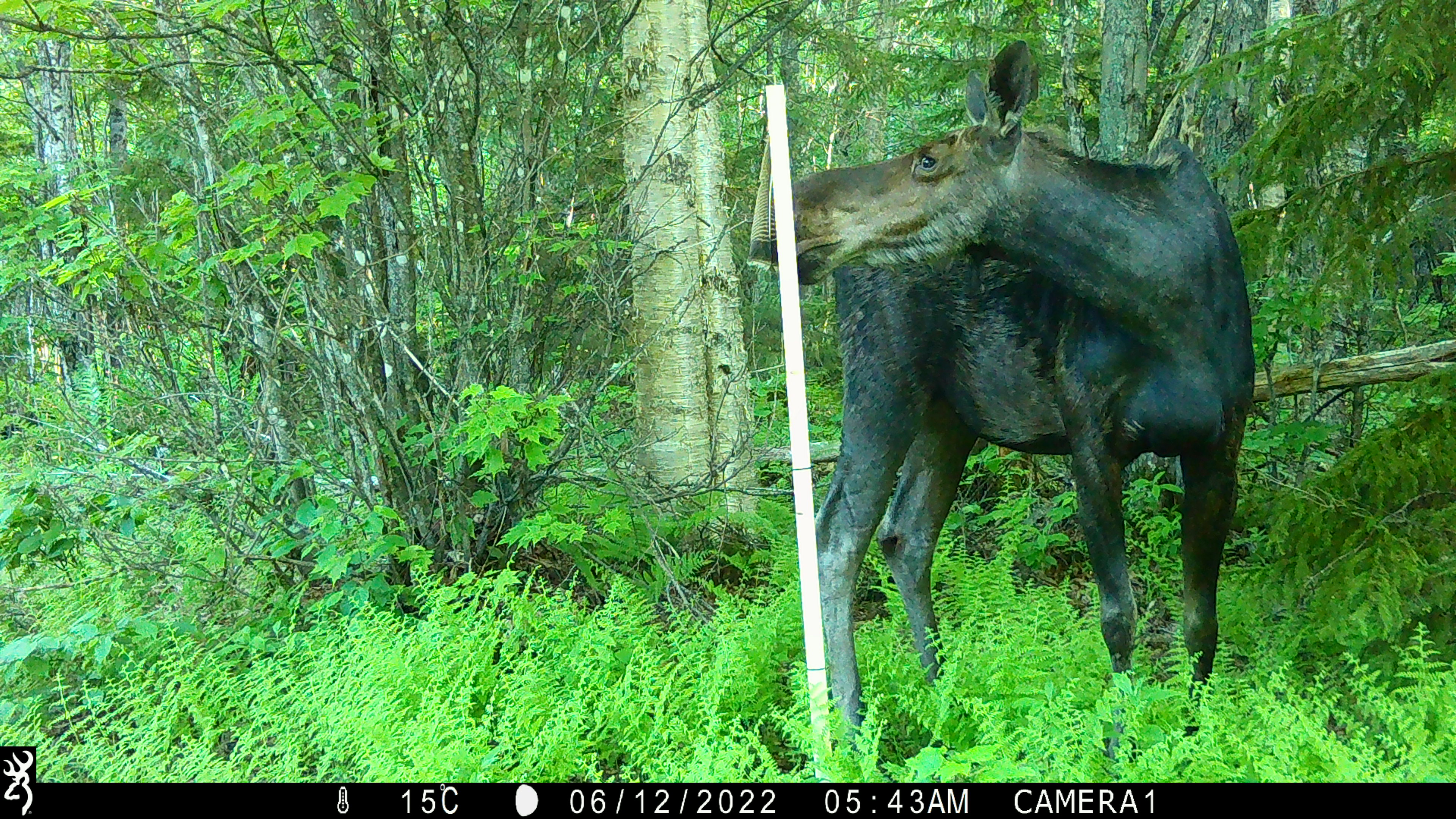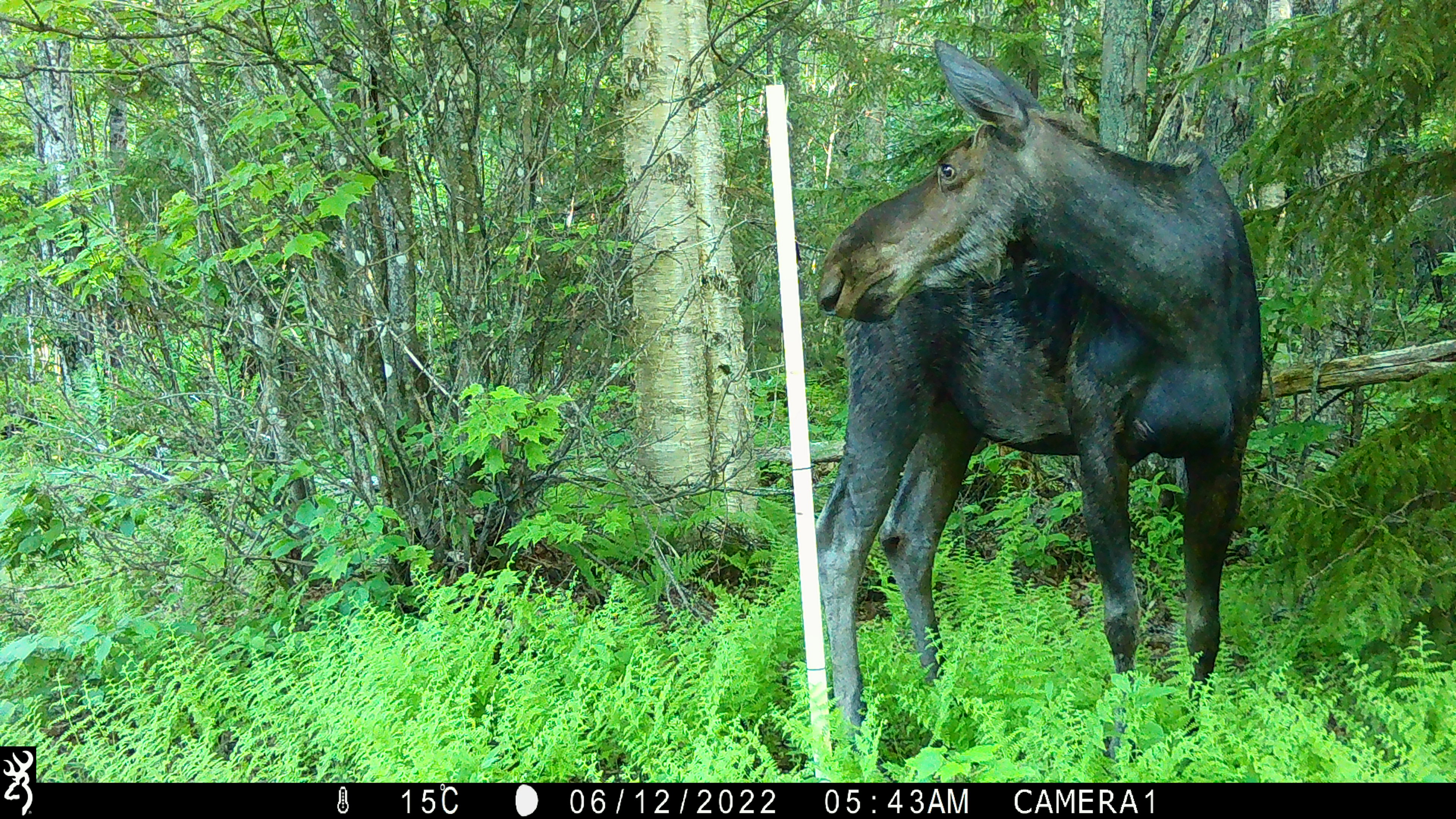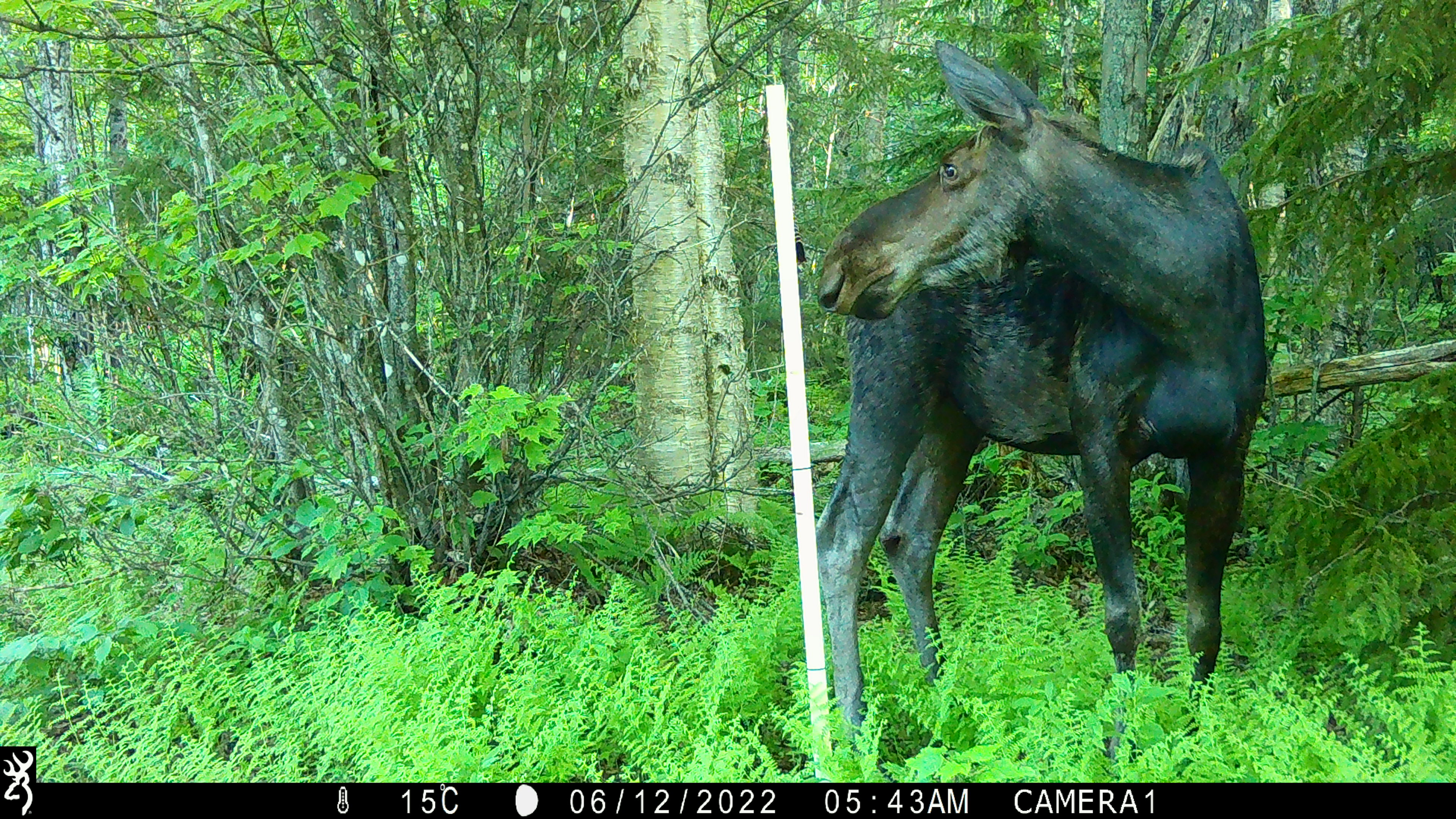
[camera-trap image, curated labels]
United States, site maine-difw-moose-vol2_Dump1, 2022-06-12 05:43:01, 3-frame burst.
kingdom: Animalia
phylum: Chordata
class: Mammalia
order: Artiodactyla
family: Cervidae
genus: Alces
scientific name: Alces alces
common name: moose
Moose (Alces alces).